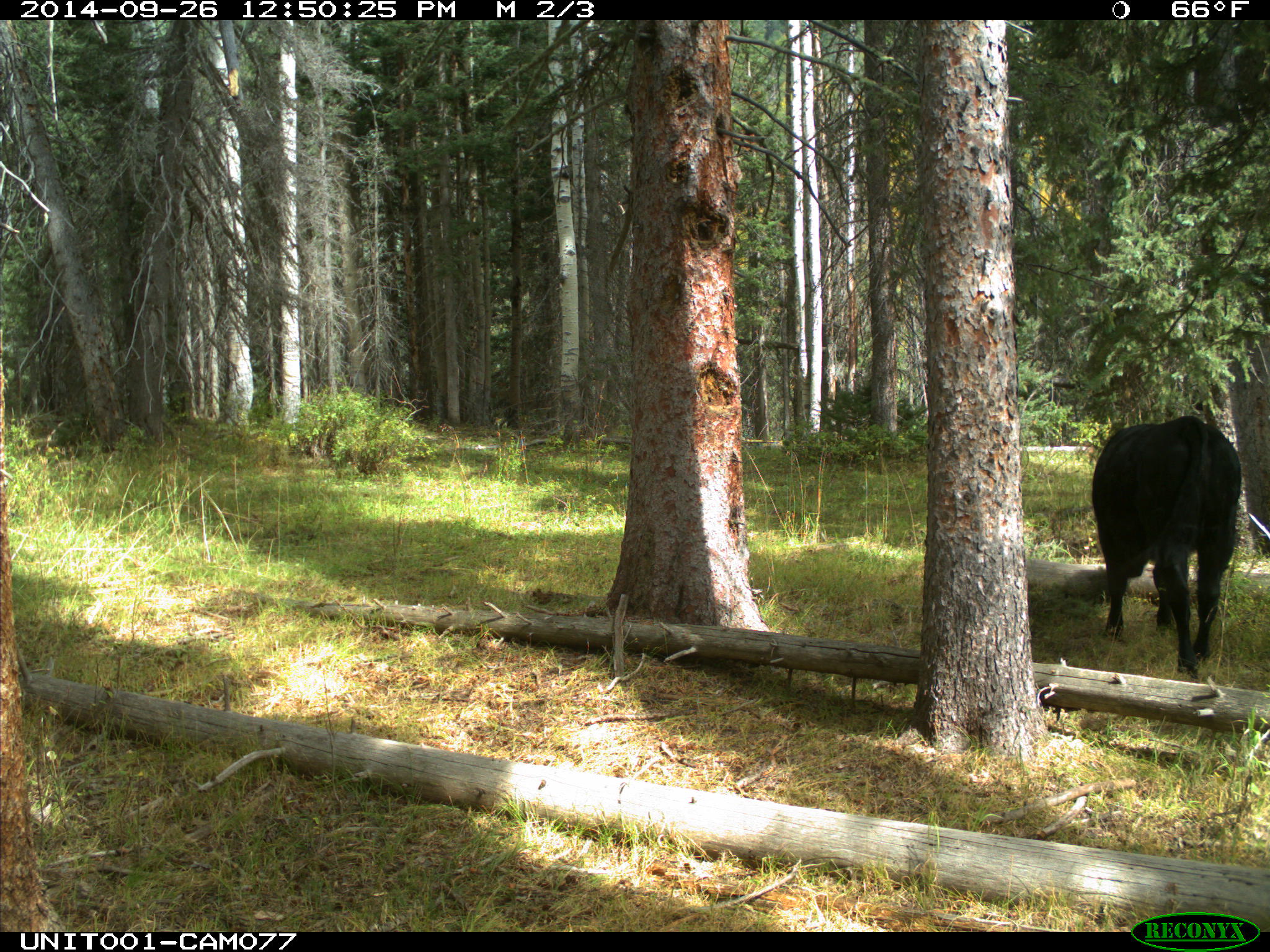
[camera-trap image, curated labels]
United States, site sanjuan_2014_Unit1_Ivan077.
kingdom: Animalia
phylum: Chordata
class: Mammalia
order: Artiodactyla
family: Bovidae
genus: Bos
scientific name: Bos taurus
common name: domestic cow